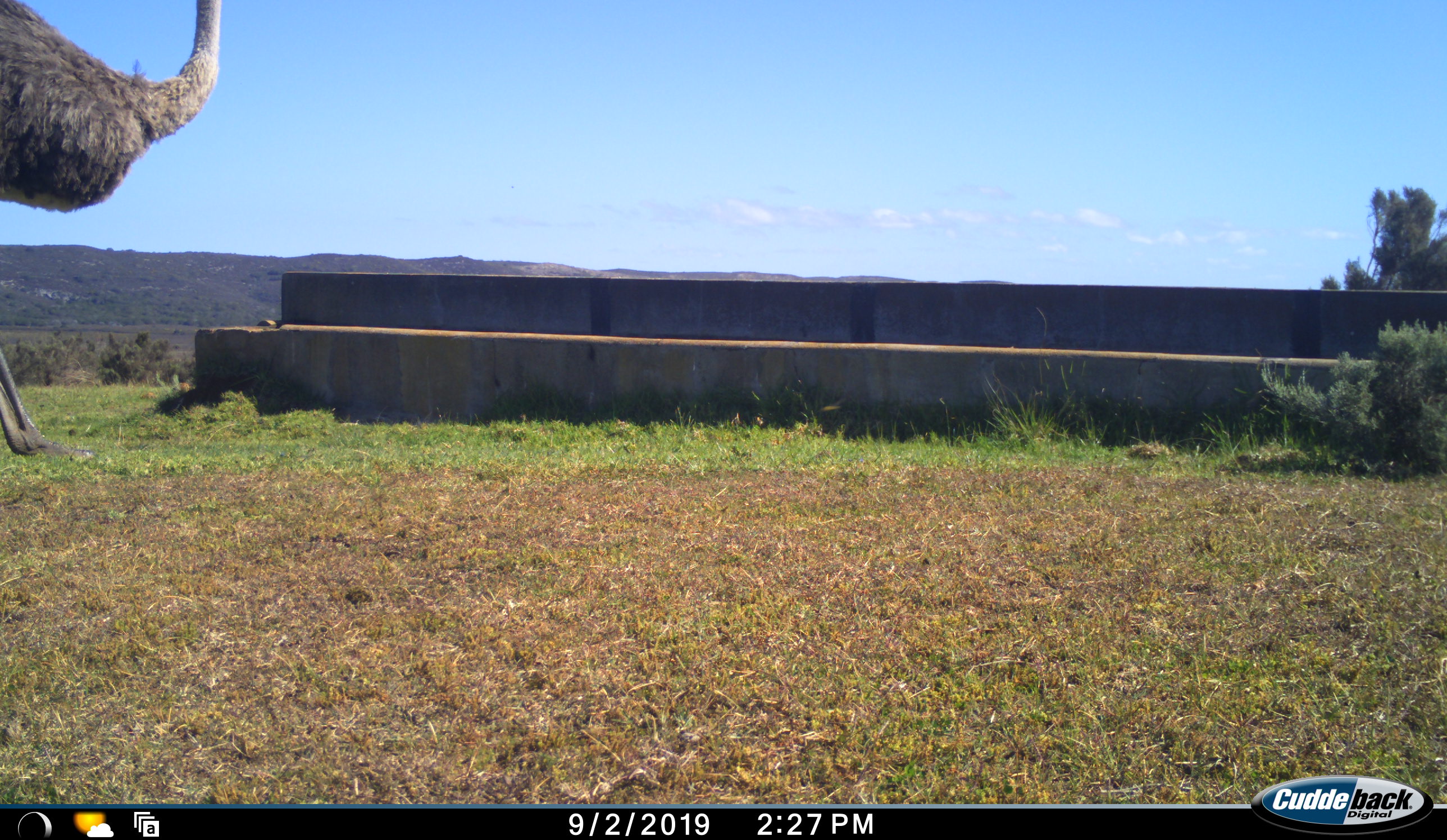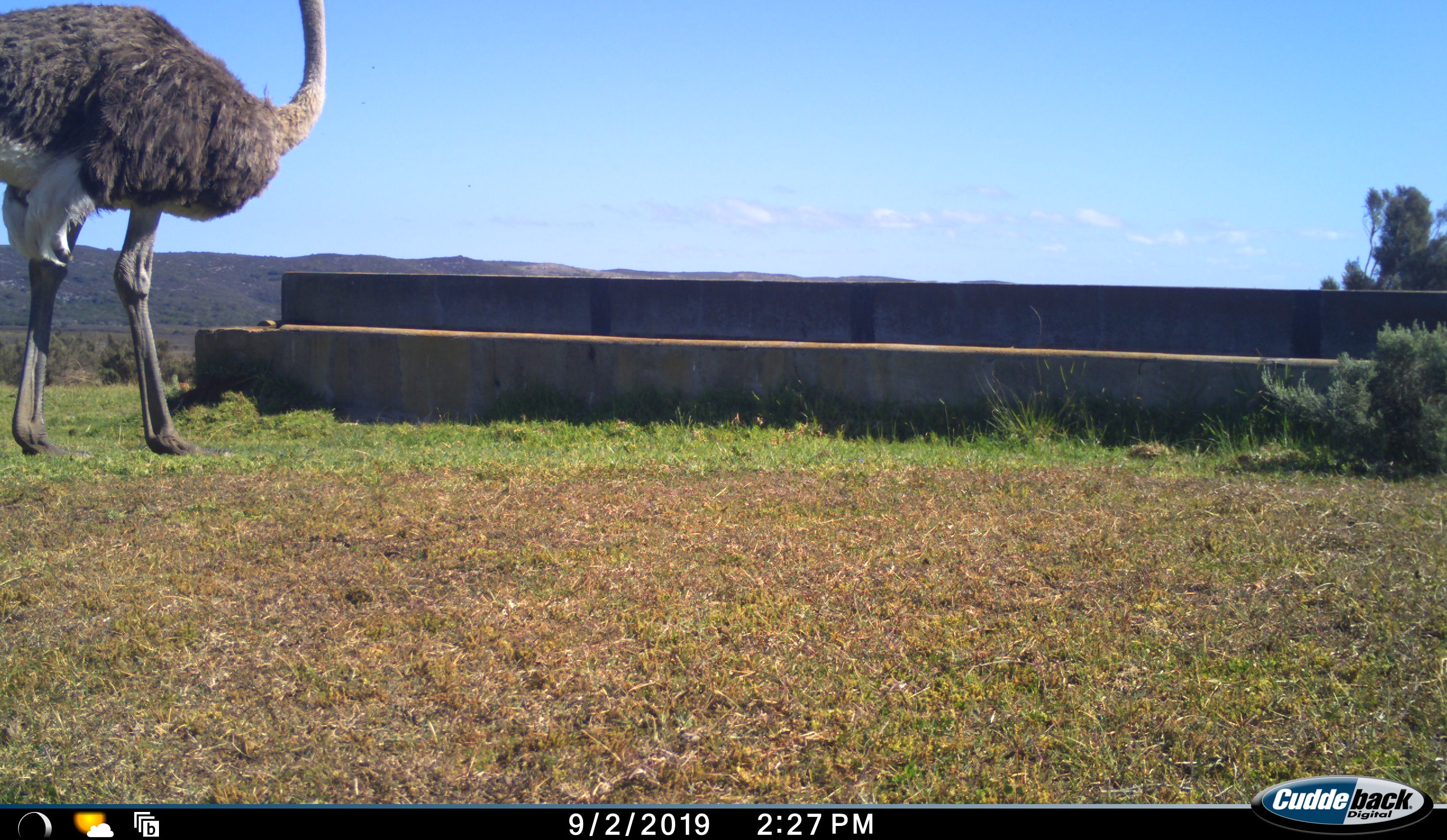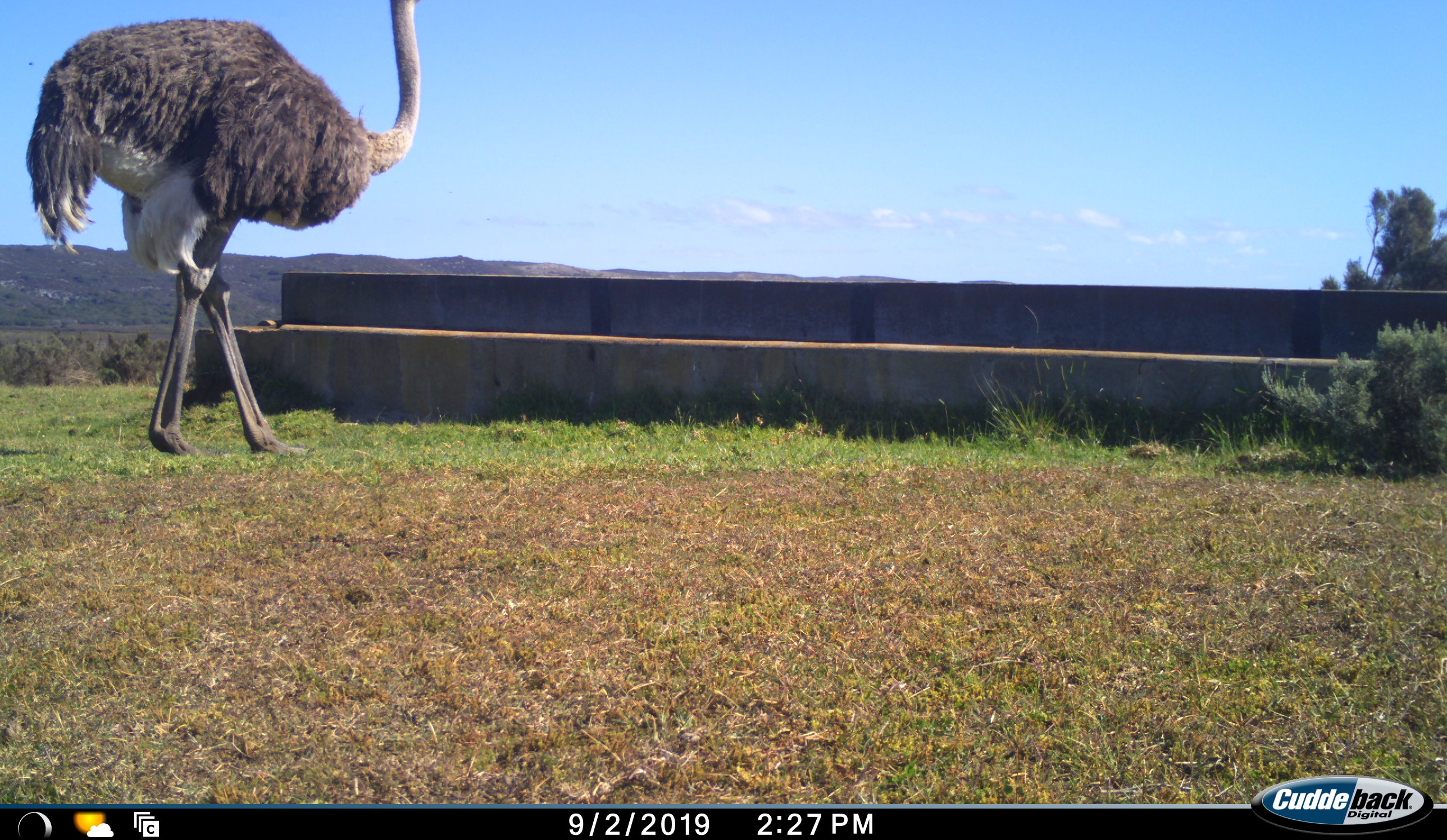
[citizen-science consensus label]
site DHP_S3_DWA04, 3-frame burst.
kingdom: Animalia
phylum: Chordata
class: Aves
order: Struthioniformes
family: Struthionidae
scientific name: Struthionidae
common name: ostrich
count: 1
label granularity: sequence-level